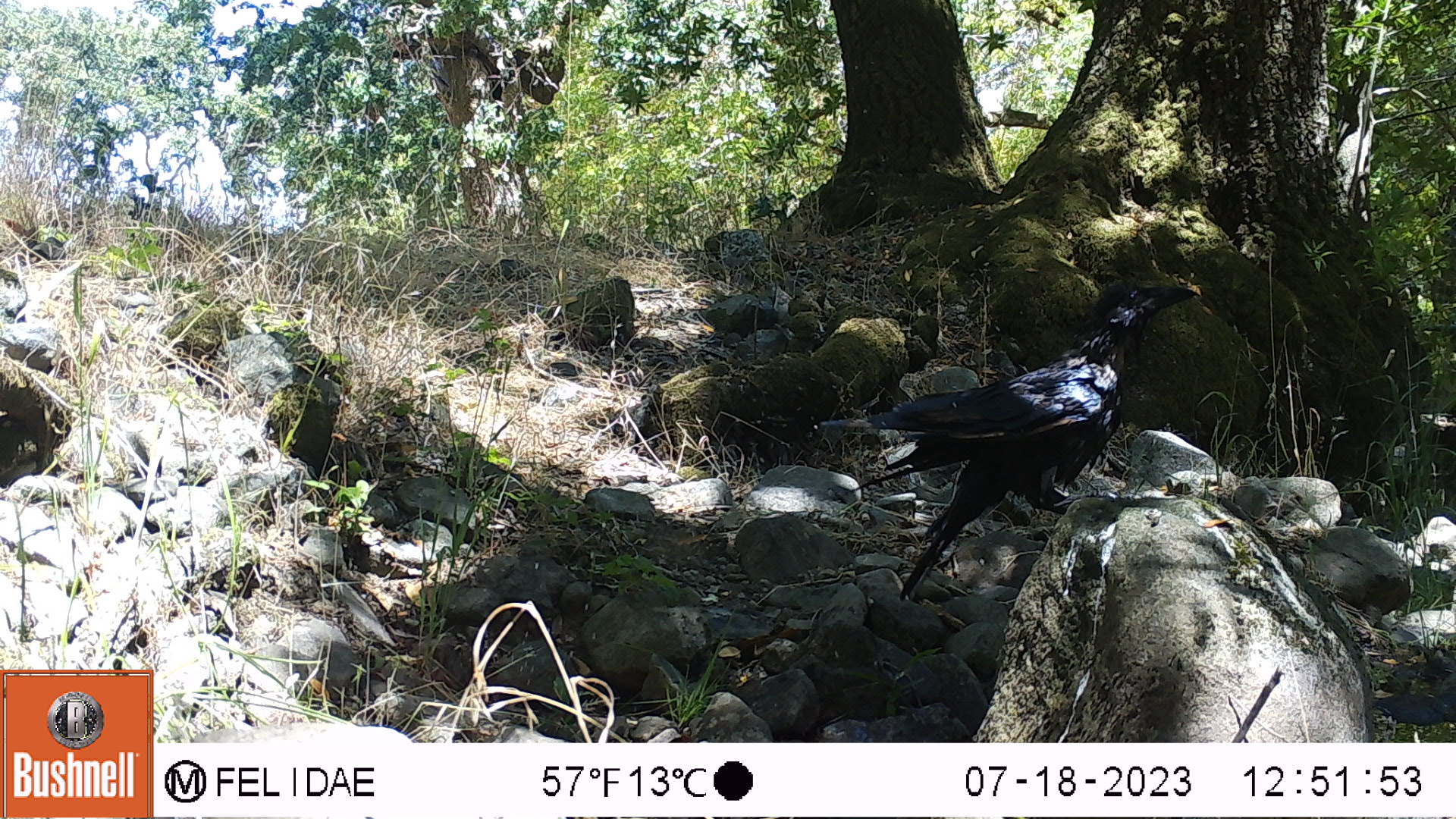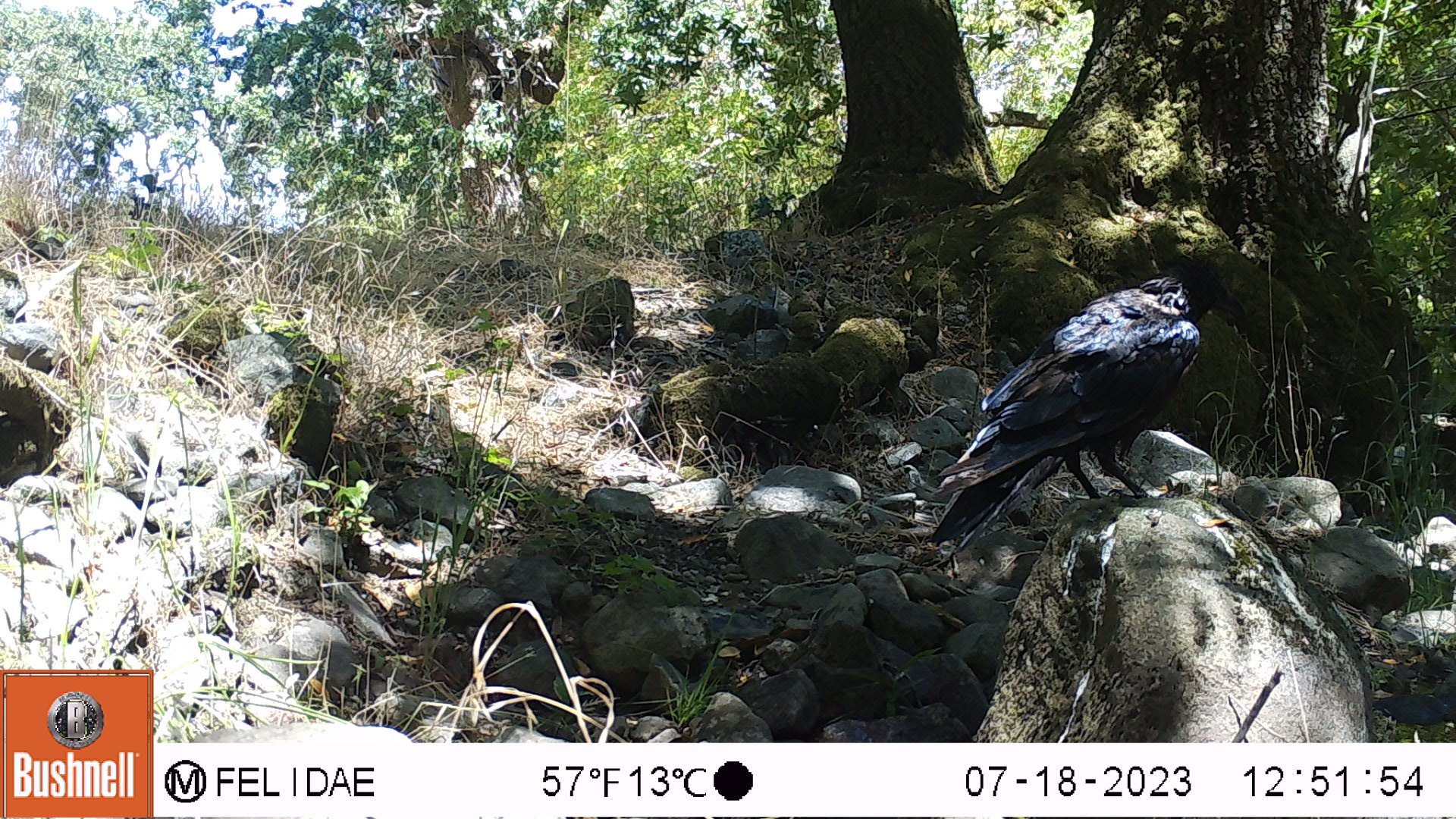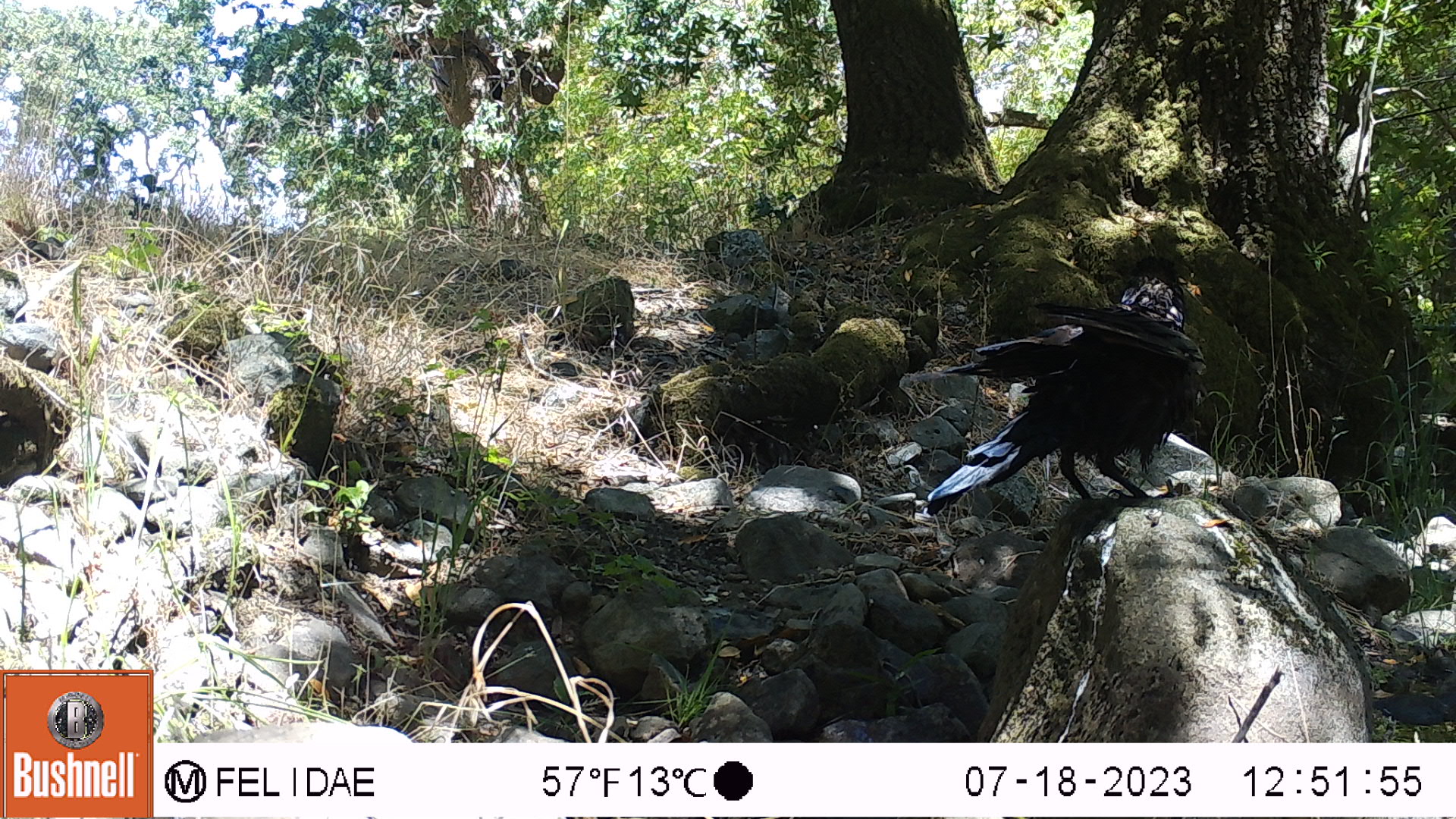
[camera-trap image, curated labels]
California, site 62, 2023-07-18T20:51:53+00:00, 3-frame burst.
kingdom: Animalia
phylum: Chordata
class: Aves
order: Passeriformes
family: Corvidae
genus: Corvus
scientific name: Corvus brachyrhynchos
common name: american crow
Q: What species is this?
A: American crow (Corvus brachyrhynchos).